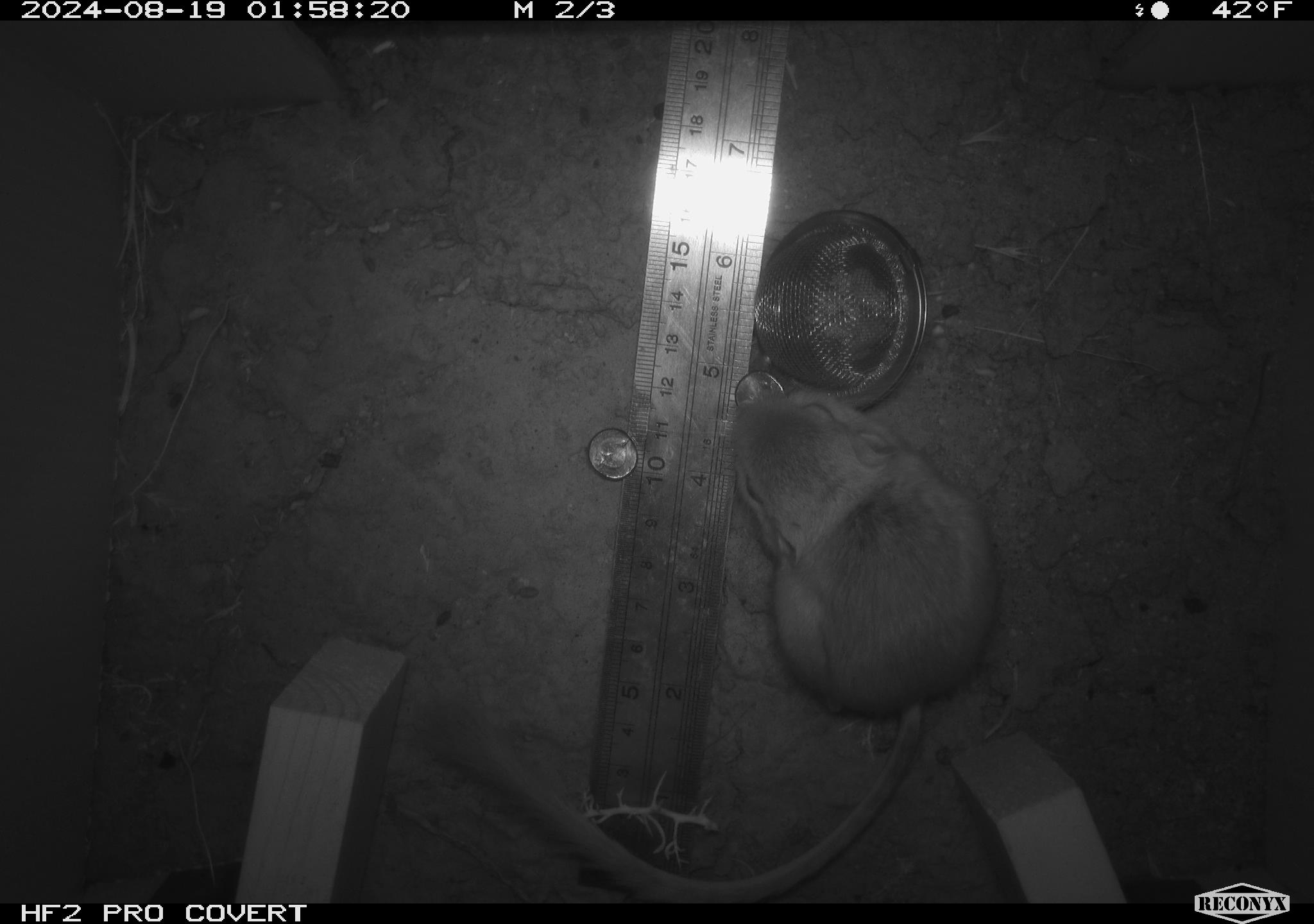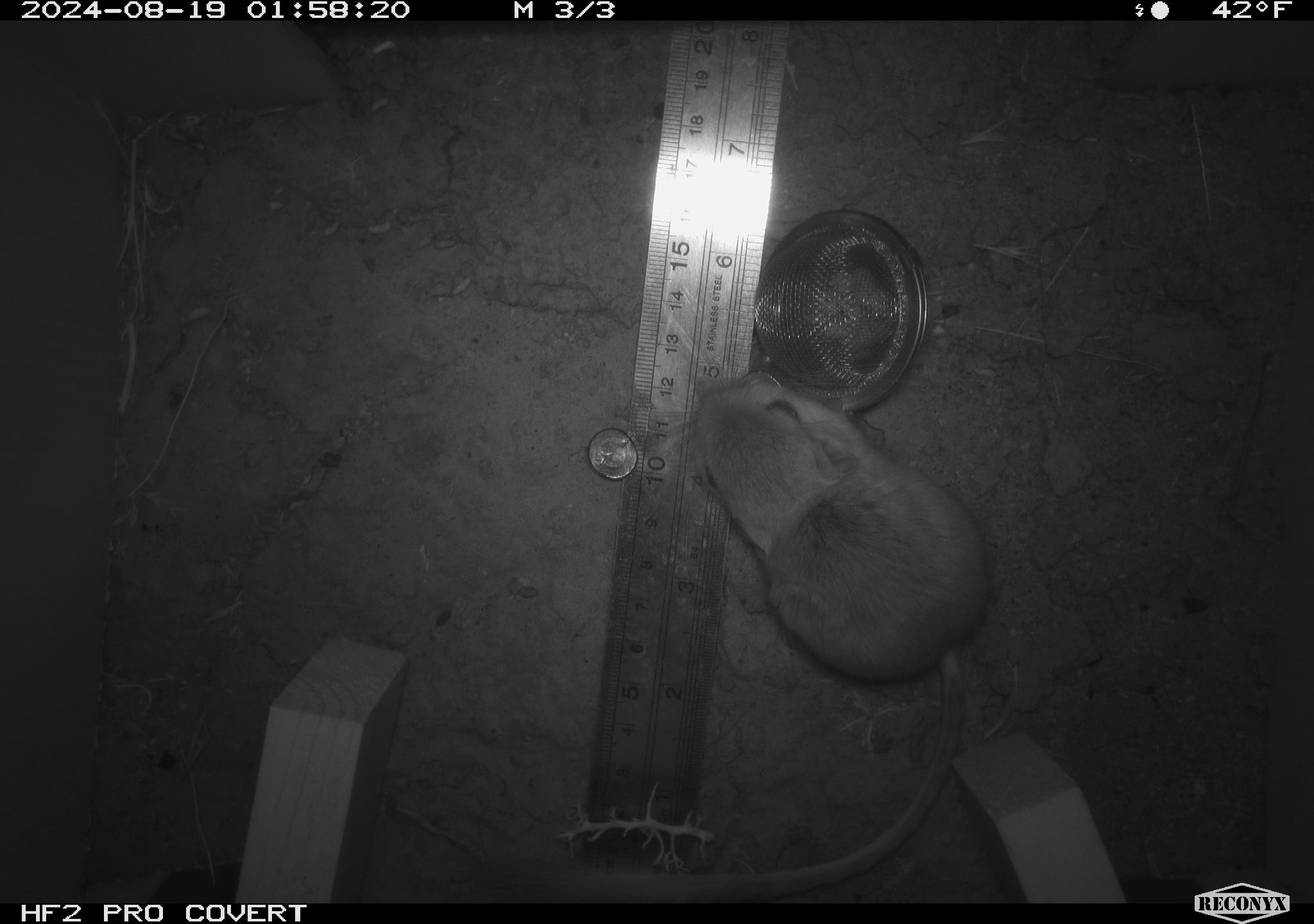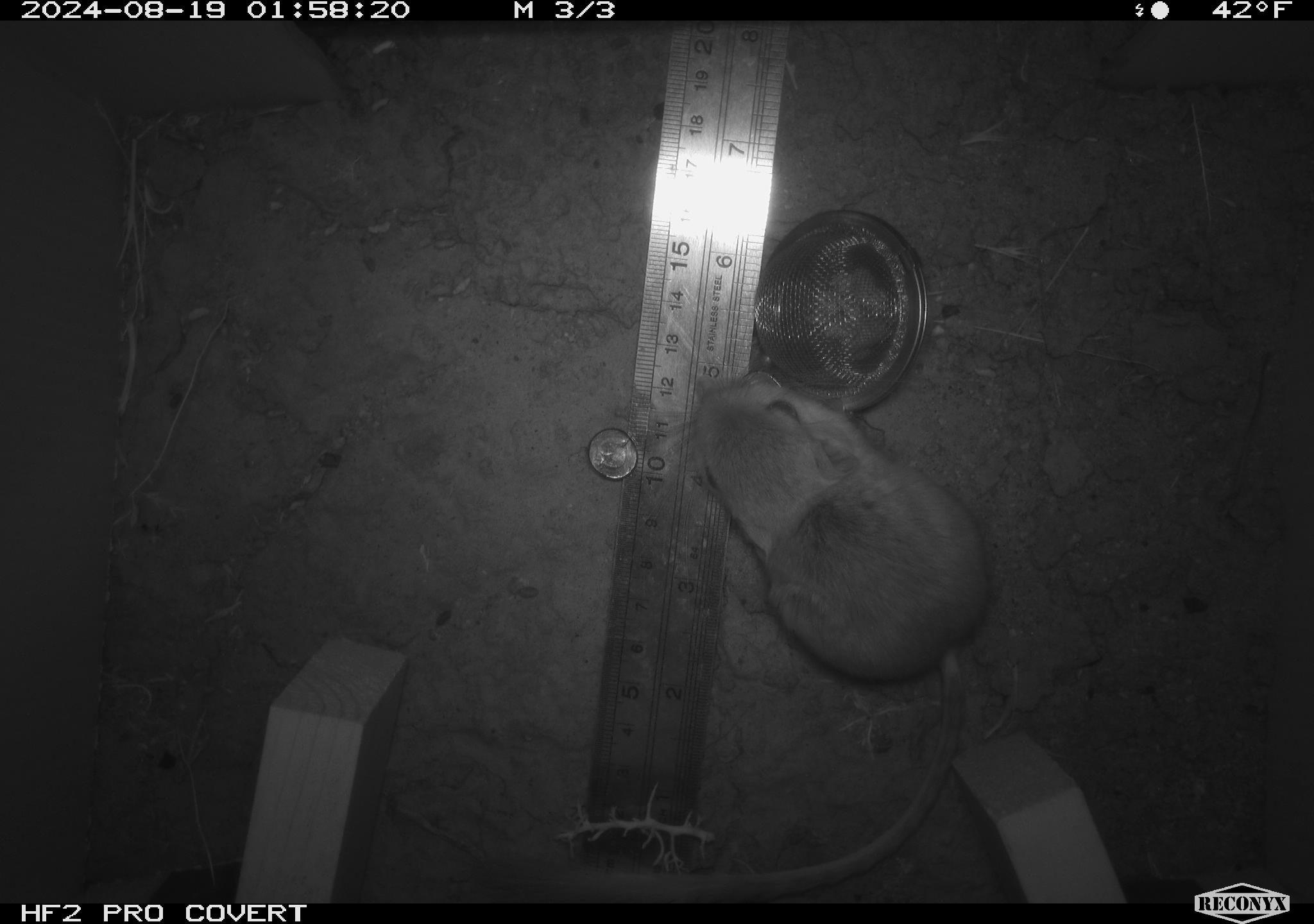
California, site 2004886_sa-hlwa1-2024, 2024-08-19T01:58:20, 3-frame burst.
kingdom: Animalia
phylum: Chordata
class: Mammalia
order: Rodentia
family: Heteromyidae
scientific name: Heteromyidae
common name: kangaroo rats and pocket mice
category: heteromyidae family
Heteromyidae family (kangaroo rats and pocket mice) (Heteromyidae).